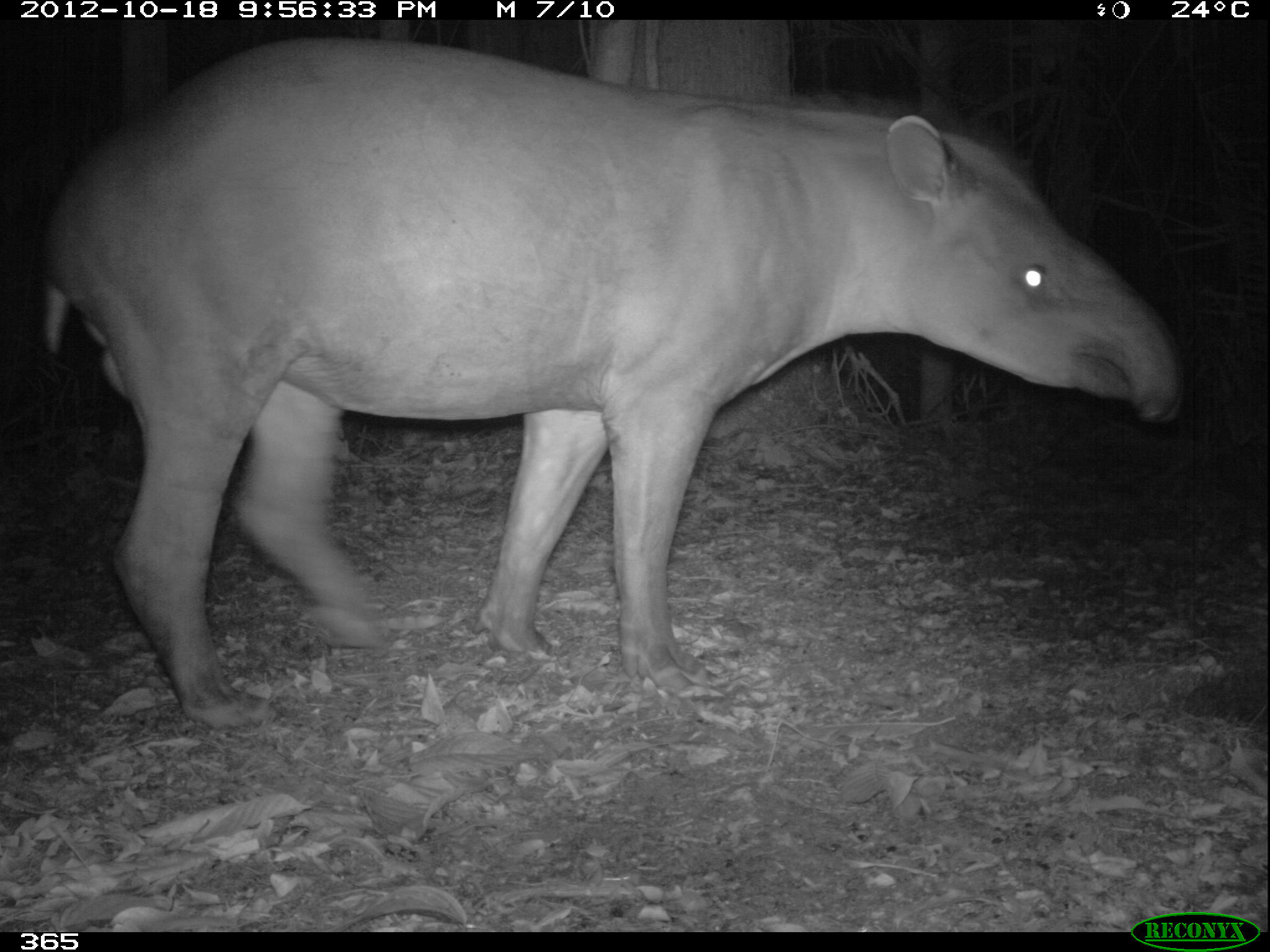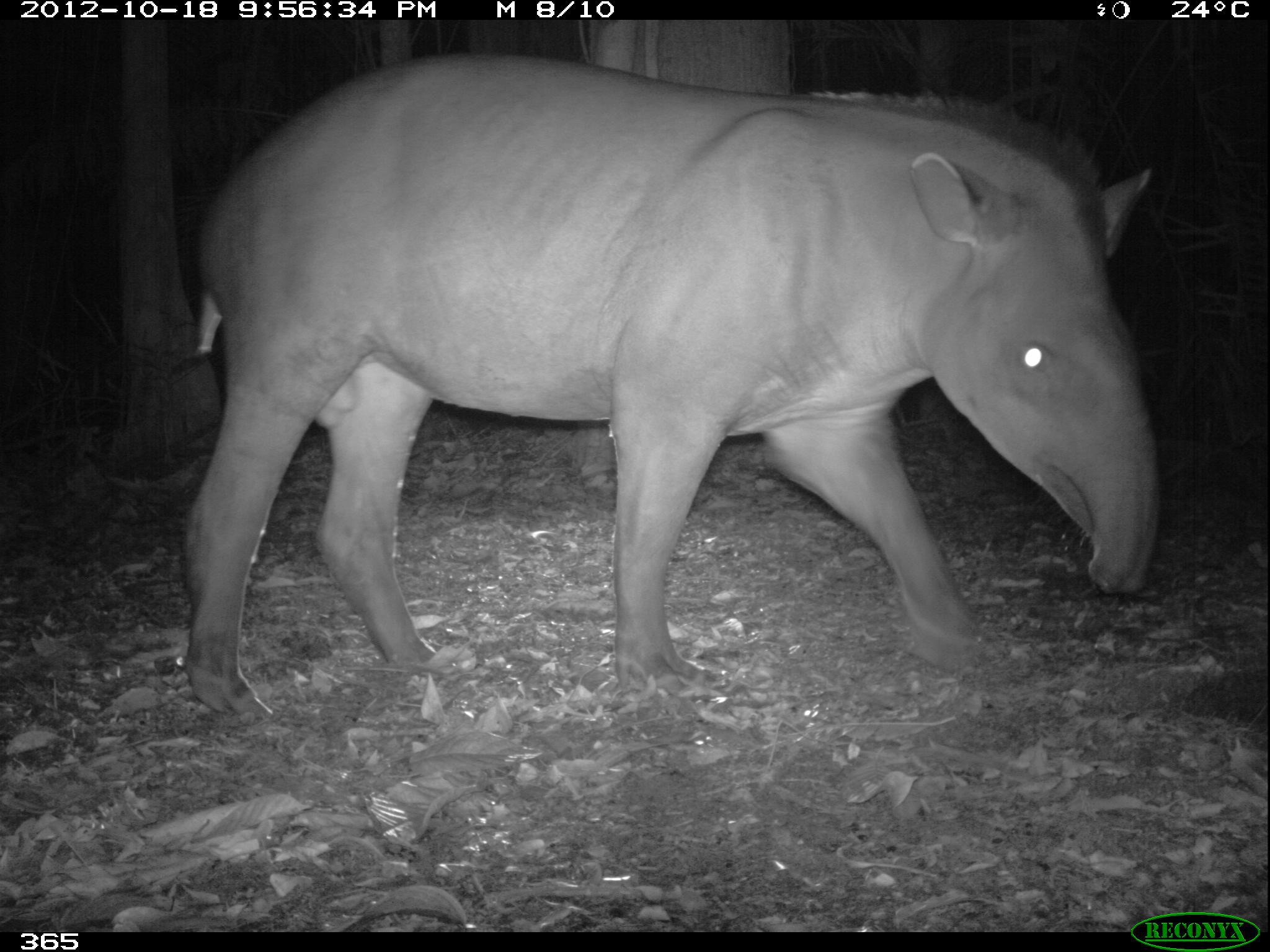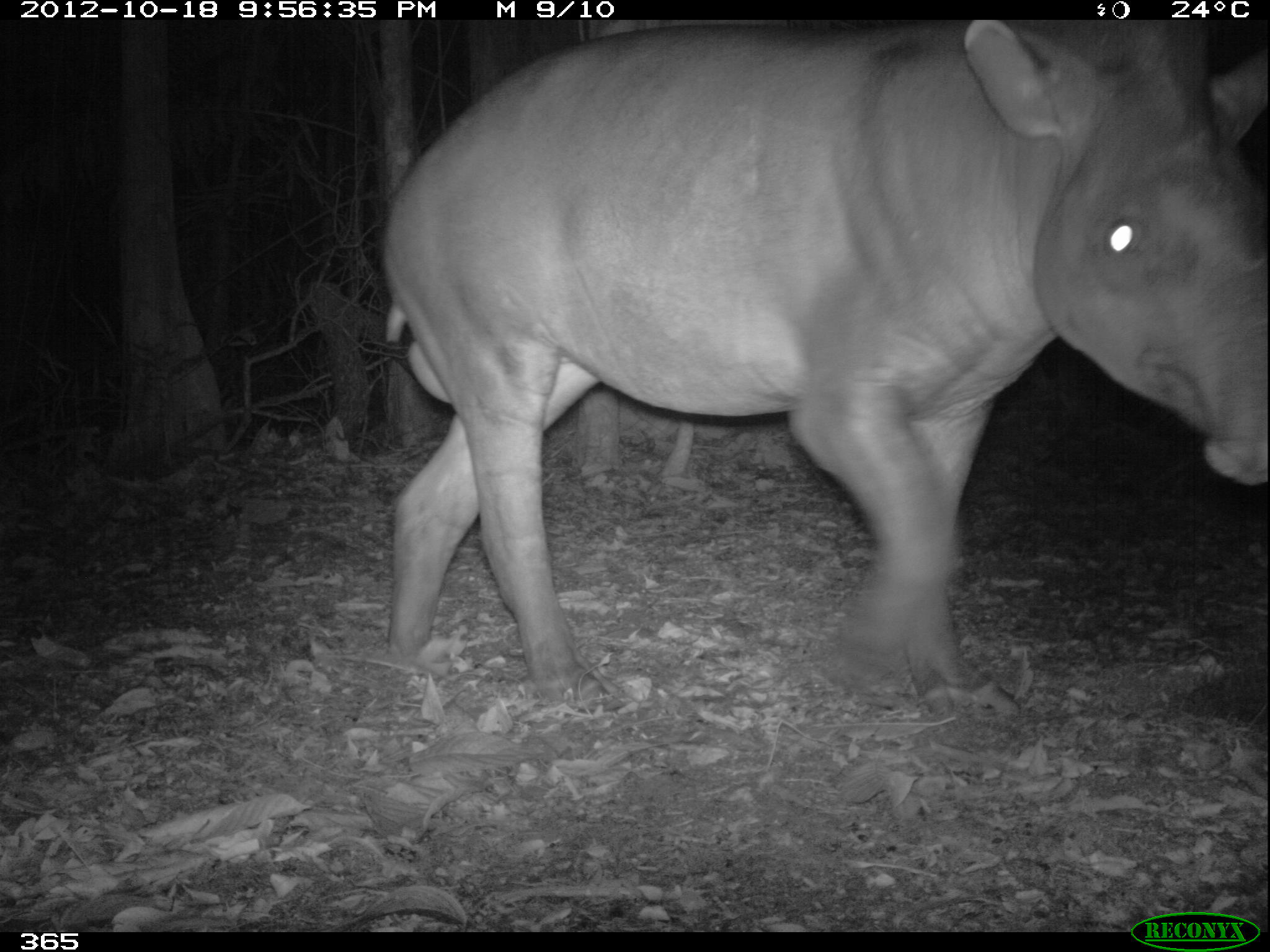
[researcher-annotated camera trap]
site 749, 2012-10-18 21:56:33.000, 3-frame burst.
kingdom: Animalia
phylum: Chordata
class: Mammalia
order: Perissodactyla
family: Tapiridae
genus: Tapirus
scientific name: Tapirus terrestris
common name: south american tapir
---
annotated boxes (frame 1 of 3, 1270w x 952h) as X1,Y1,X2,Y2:
tapirus terrestris: 35,38,1186,725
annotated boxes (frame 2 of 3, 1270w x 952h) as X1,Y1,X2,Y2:
tapirus terrestris: 179,54,1158,718